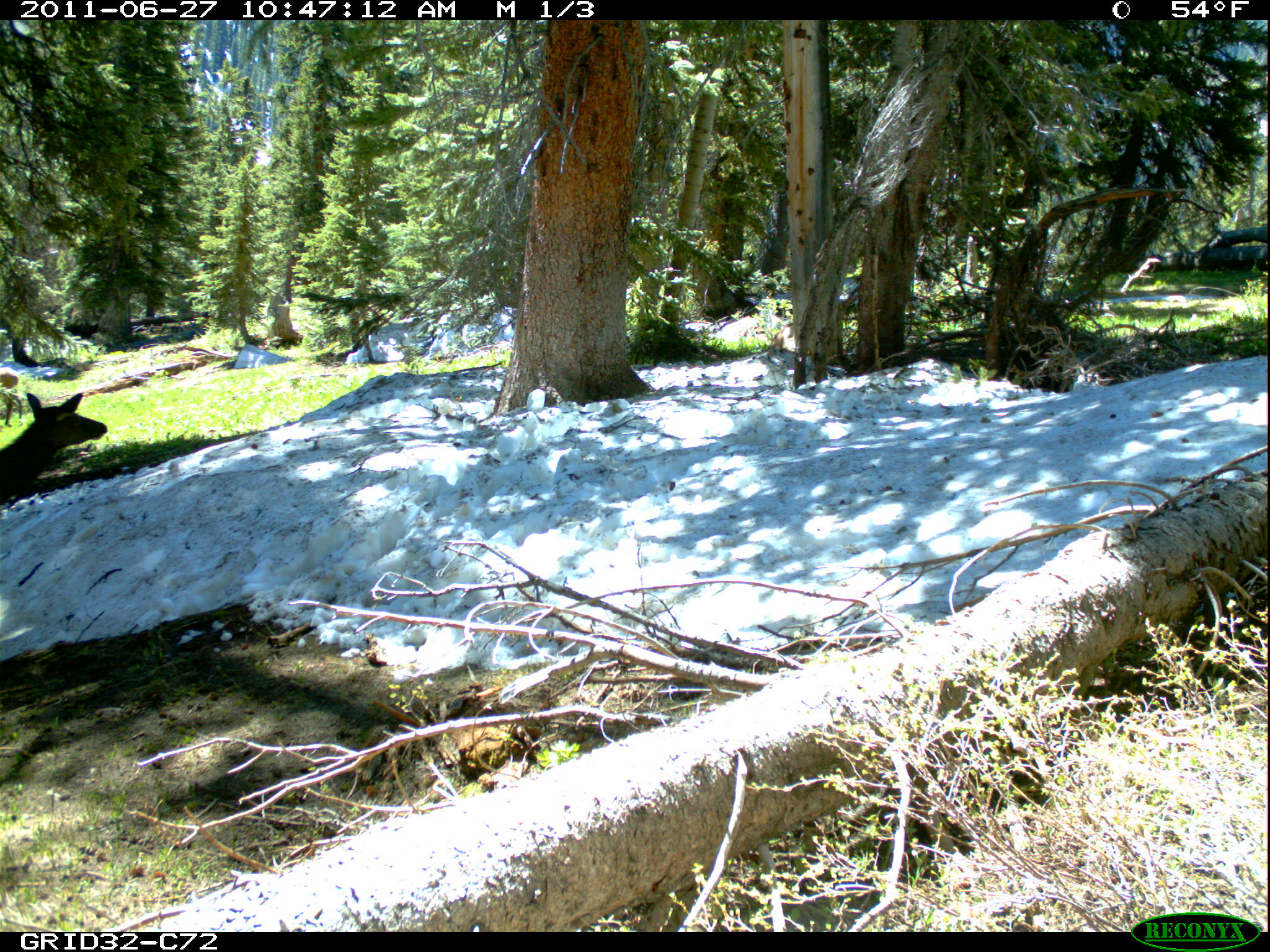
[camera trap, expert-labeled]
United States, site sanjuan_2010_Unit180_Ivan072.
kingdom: Animalia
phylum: Chordata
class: Mammalia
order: Artiodactyla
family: Cervidae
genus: Cervus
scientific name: Cervus elaphus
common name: red deer